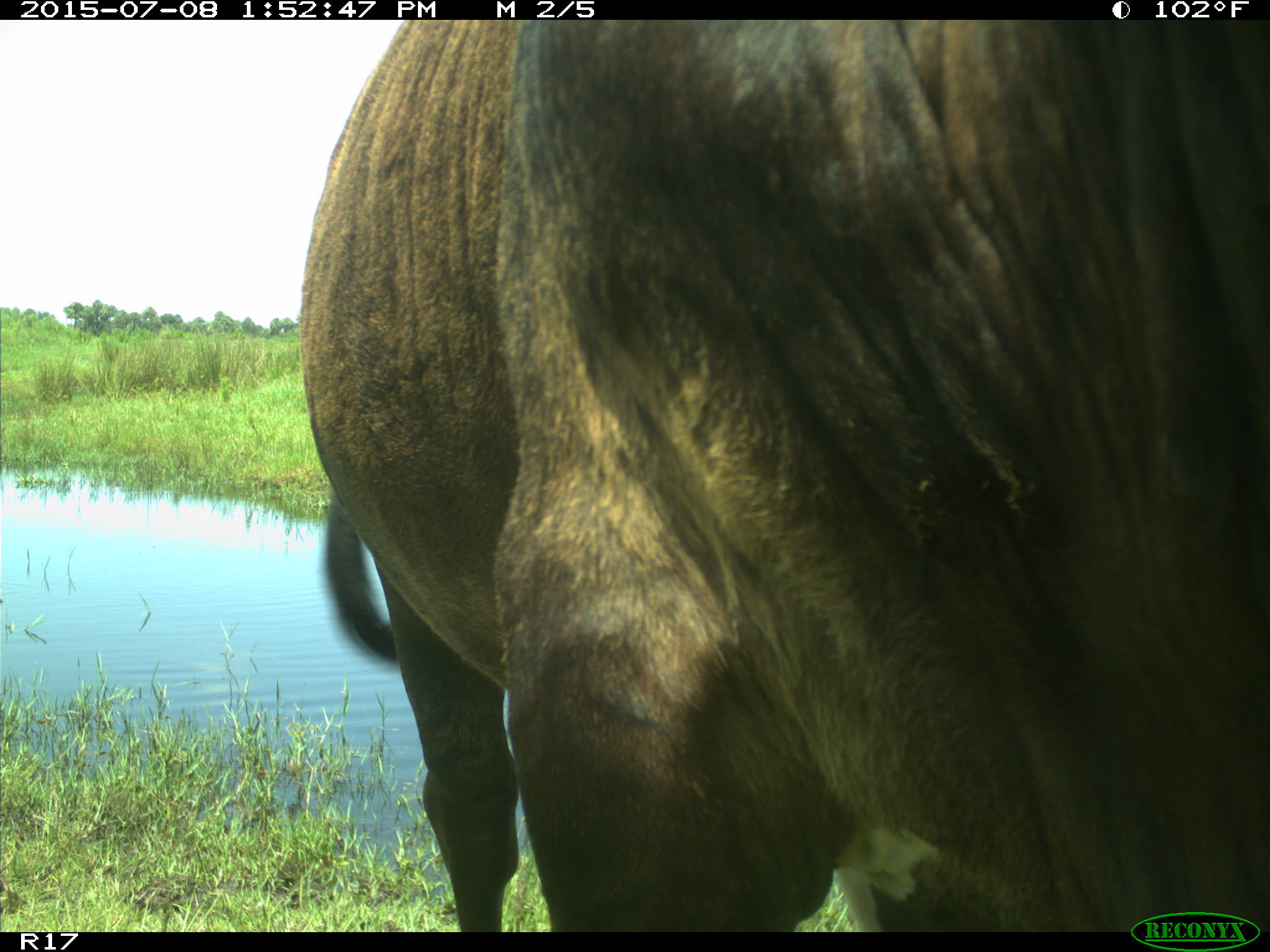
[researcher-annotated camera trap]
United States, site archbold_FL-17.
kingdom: Animalia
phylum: Chordata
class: Mammalia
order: Artiodactyla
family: Bovidae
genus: Bos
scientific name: Bos taurus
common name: domestic cow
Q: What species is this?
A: Bos taurus (domestic cow).